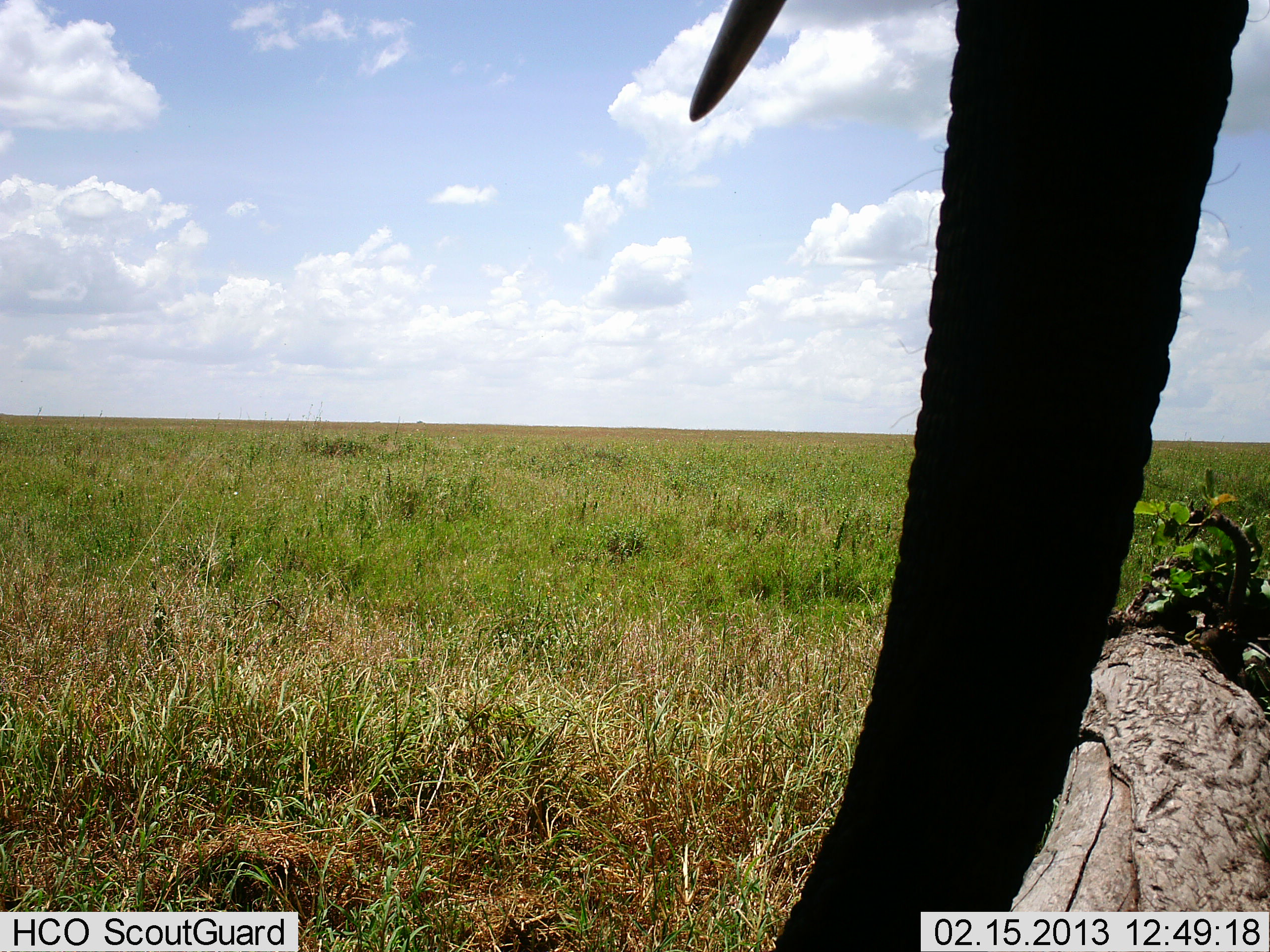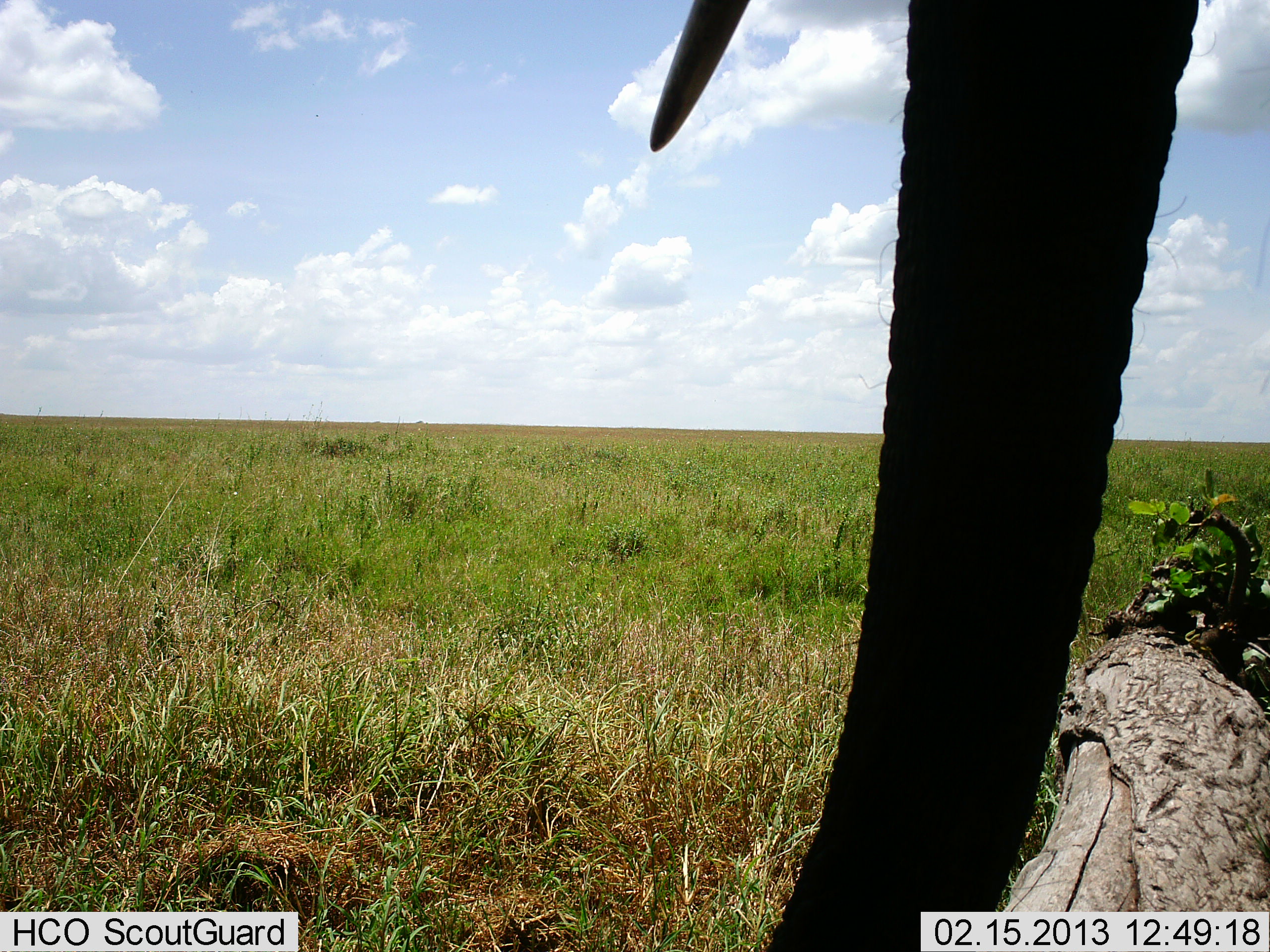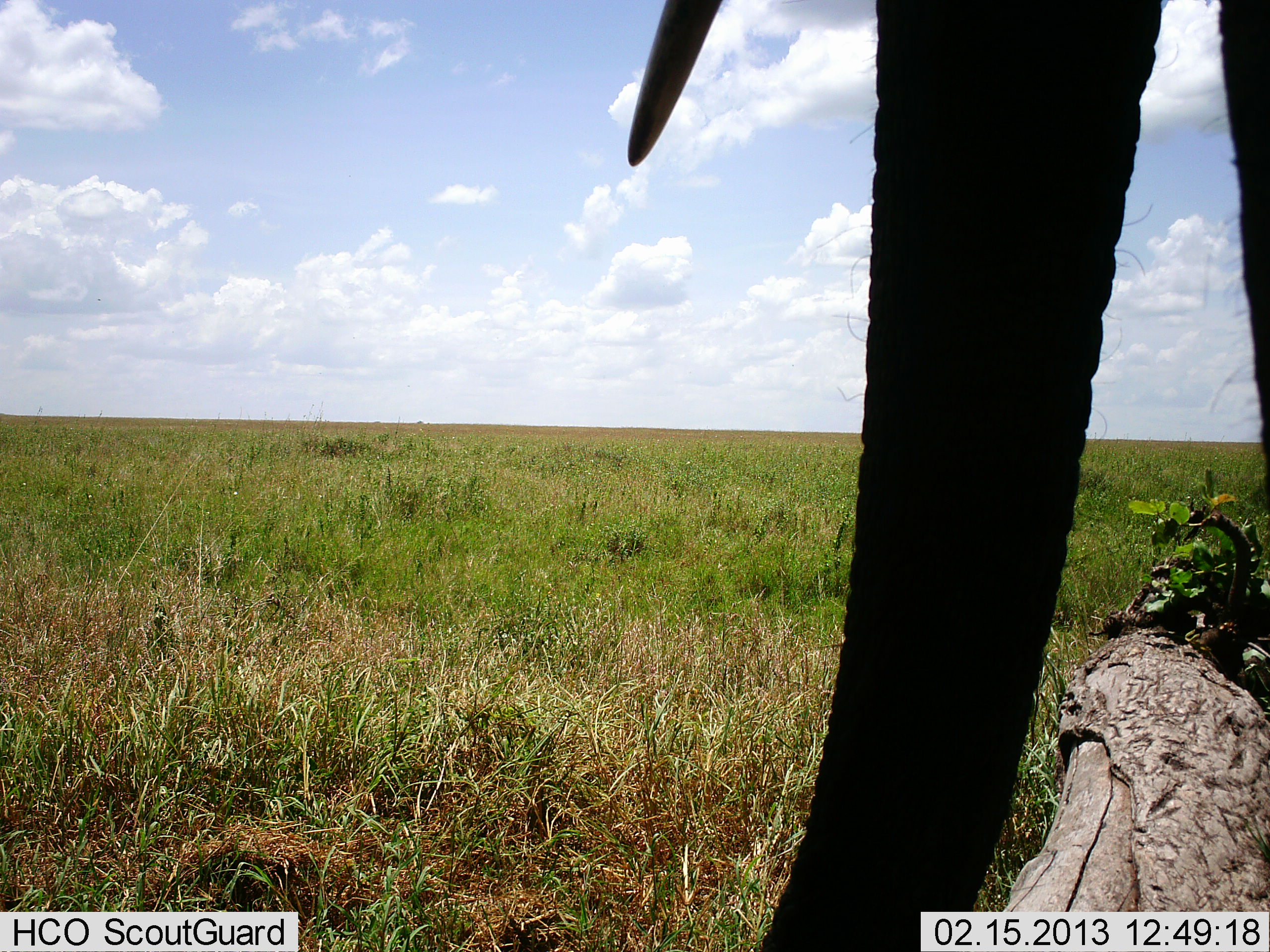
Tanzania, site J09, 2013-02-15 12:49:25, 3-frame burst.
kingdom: Animalia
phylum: Chordata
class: Mammalia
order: Proboscidea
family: Elephantidae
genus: Loxodonta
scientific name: Loxodonta africana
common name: african bush elephant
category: elephant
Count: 1.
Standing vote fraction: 87%.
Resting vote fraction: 0%.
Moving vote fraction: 9%.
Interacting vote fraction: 0%.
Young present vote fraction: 0%.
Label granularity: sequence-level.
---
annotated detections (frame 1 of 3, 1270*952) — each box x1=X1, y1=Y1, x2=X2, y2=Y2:
animal: x1=659, y1=0, x2=1270, y2=952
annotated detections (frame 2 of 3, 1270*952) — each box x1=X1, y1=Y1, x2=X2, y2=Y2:
animal: x1=628, y1=0, x2=1223, y2=952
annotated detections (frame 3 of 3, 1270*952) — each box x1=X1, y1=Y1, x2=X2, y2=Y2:
animal: x1=623, y1=0, x2=1270, y2=952